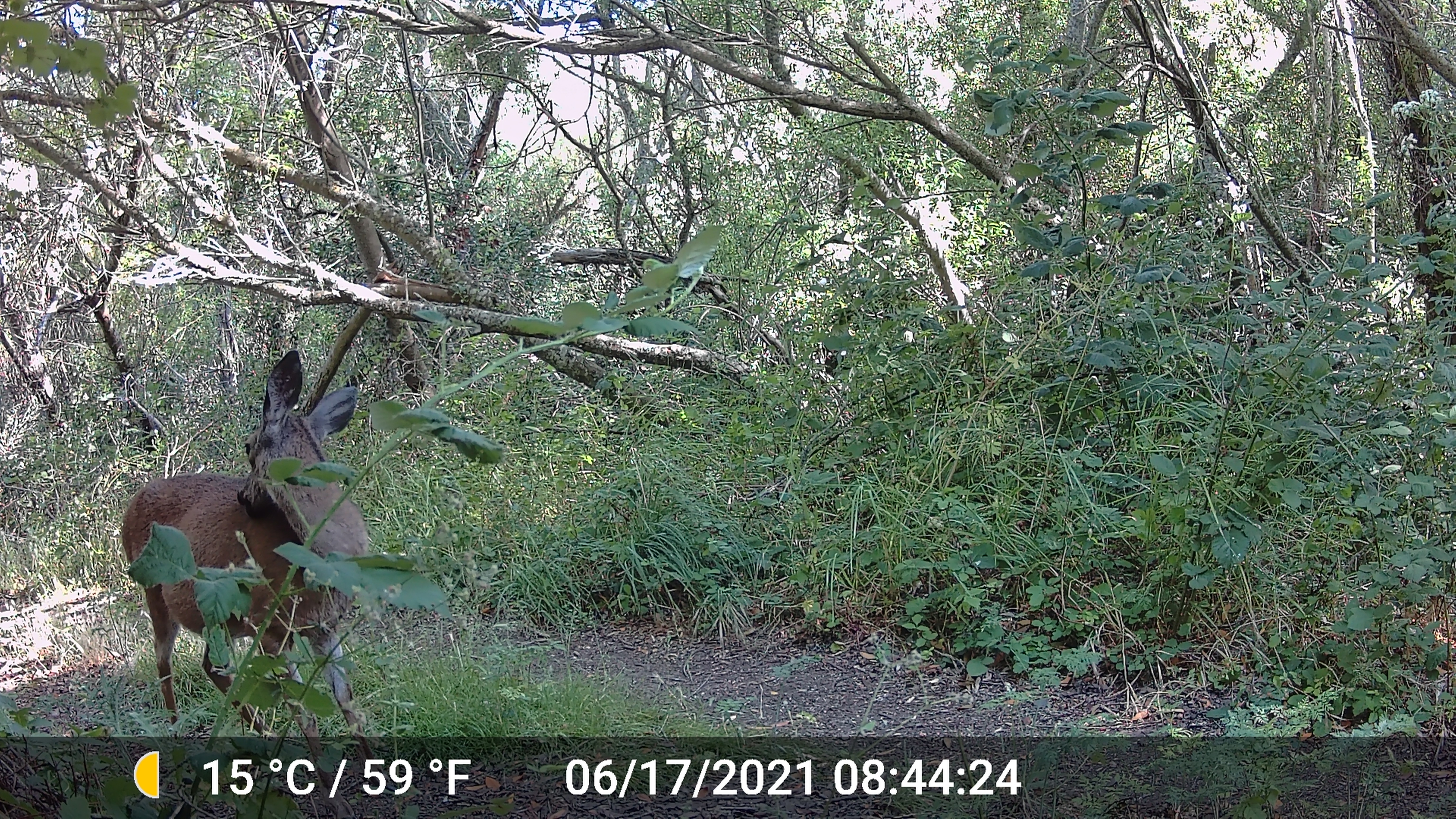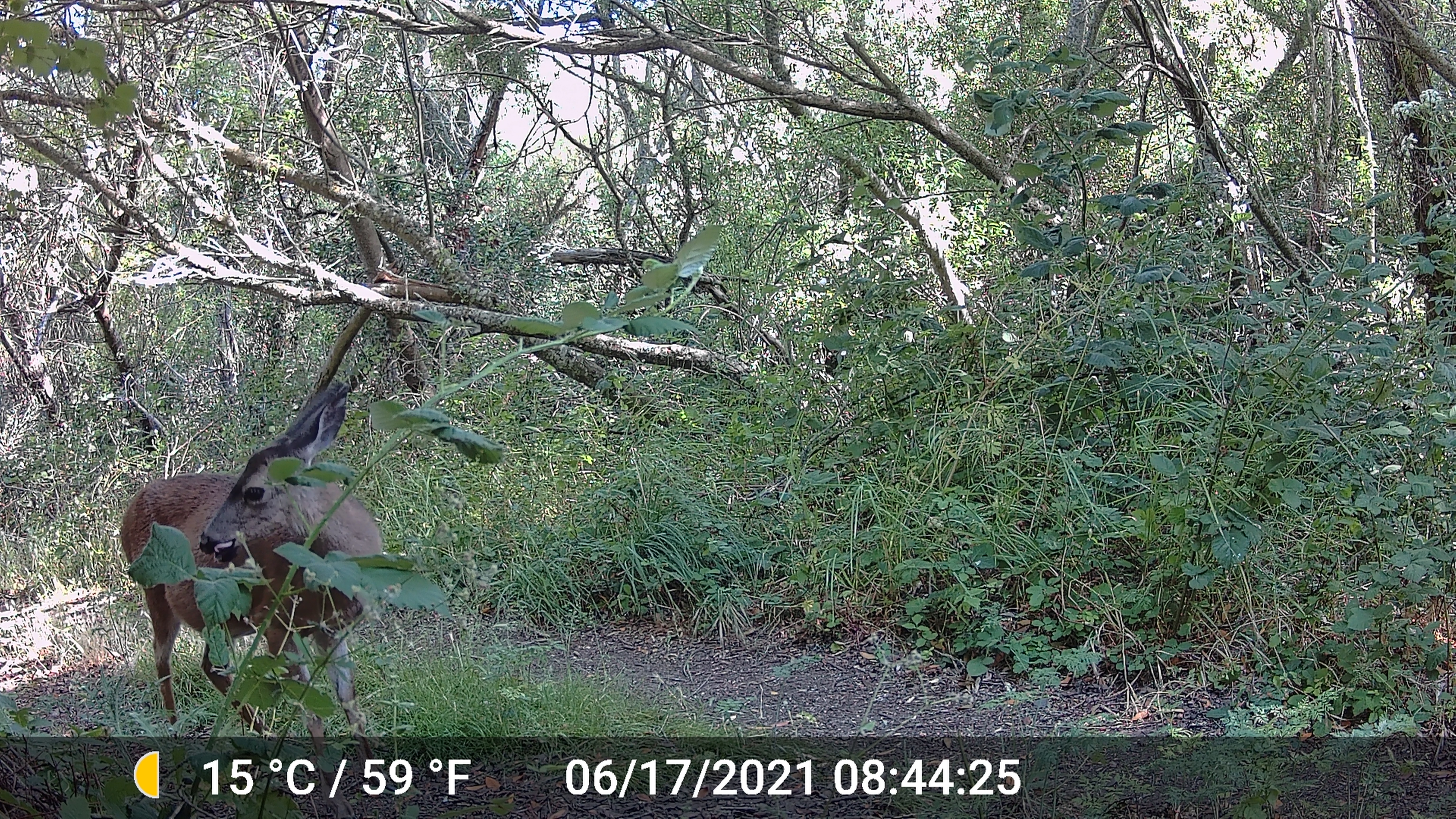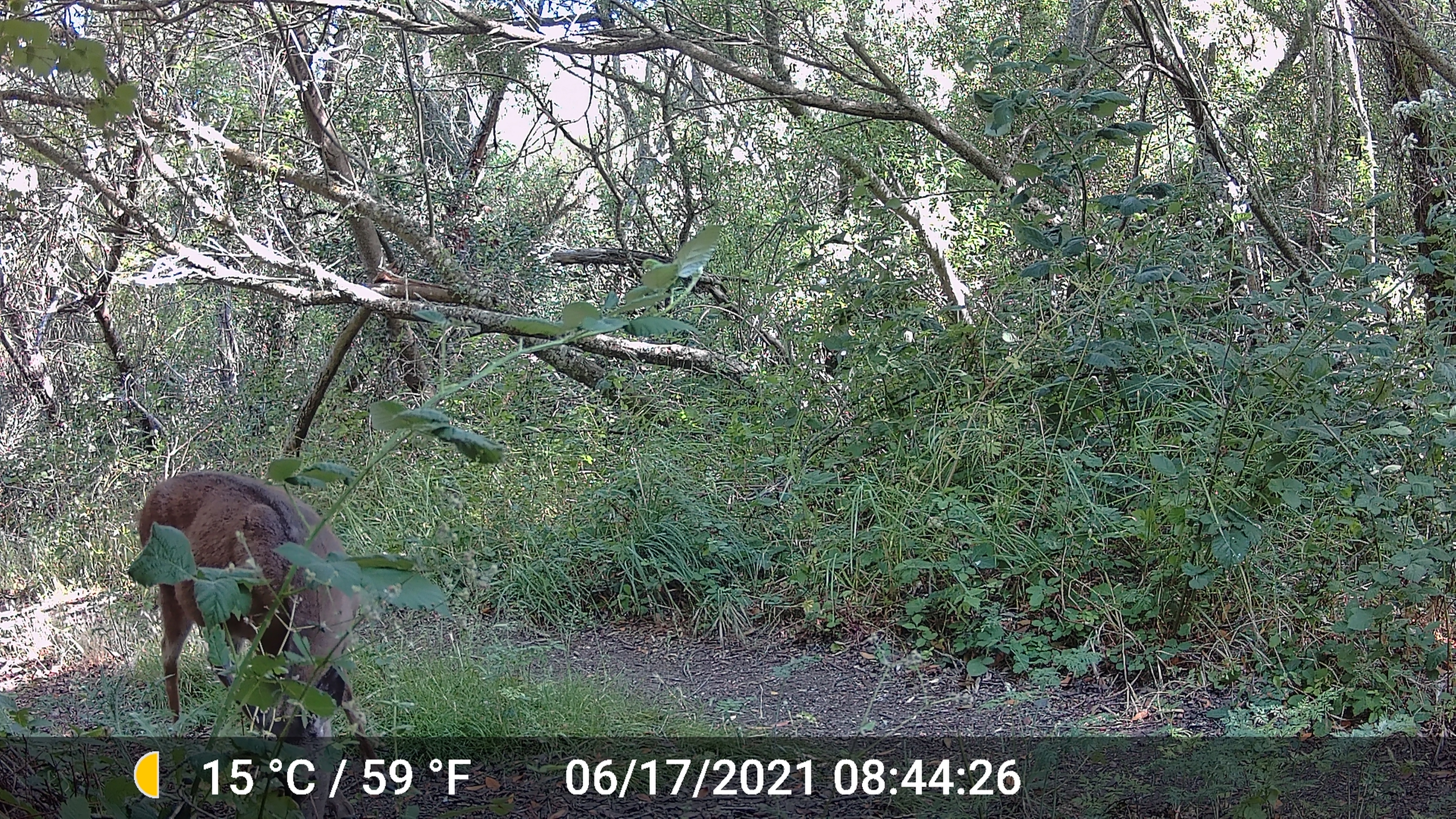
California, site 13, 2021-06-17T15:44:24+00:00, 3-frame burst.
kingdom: Animalia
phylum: Chordata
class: Mammalia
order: Artiodactyla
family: Cervidae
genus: Odocoileus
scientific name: Odocoileus hemionus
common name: mule deer